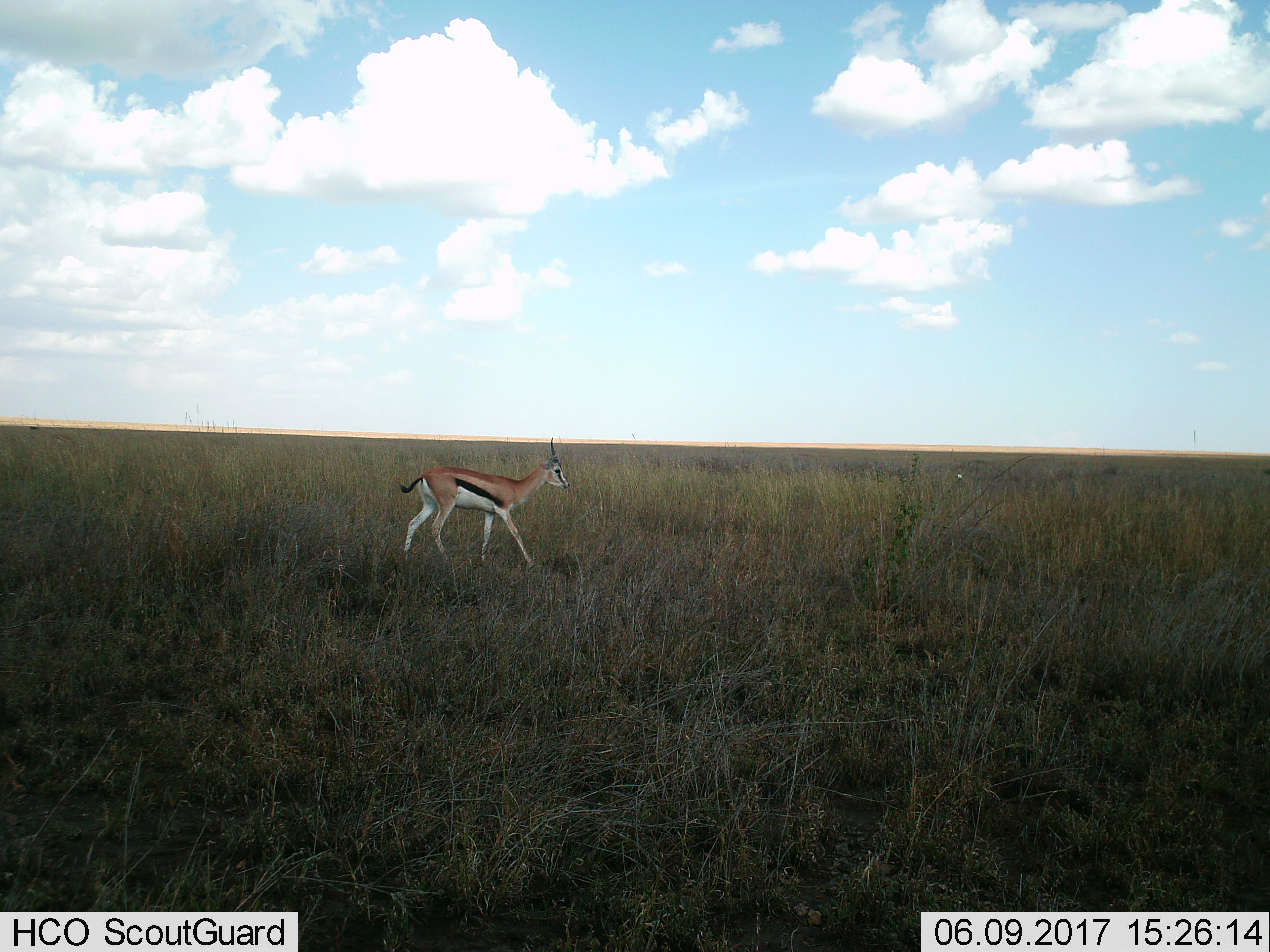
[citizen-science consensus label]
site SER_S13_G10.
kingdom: Animalia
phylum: Chordata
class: Mammalia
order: Artiodactyla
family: Bovidae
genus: Eudorcas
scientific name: Eudorcas thomsonii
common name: thomson's gazelle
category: gazellethomsons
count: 1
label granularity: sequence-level